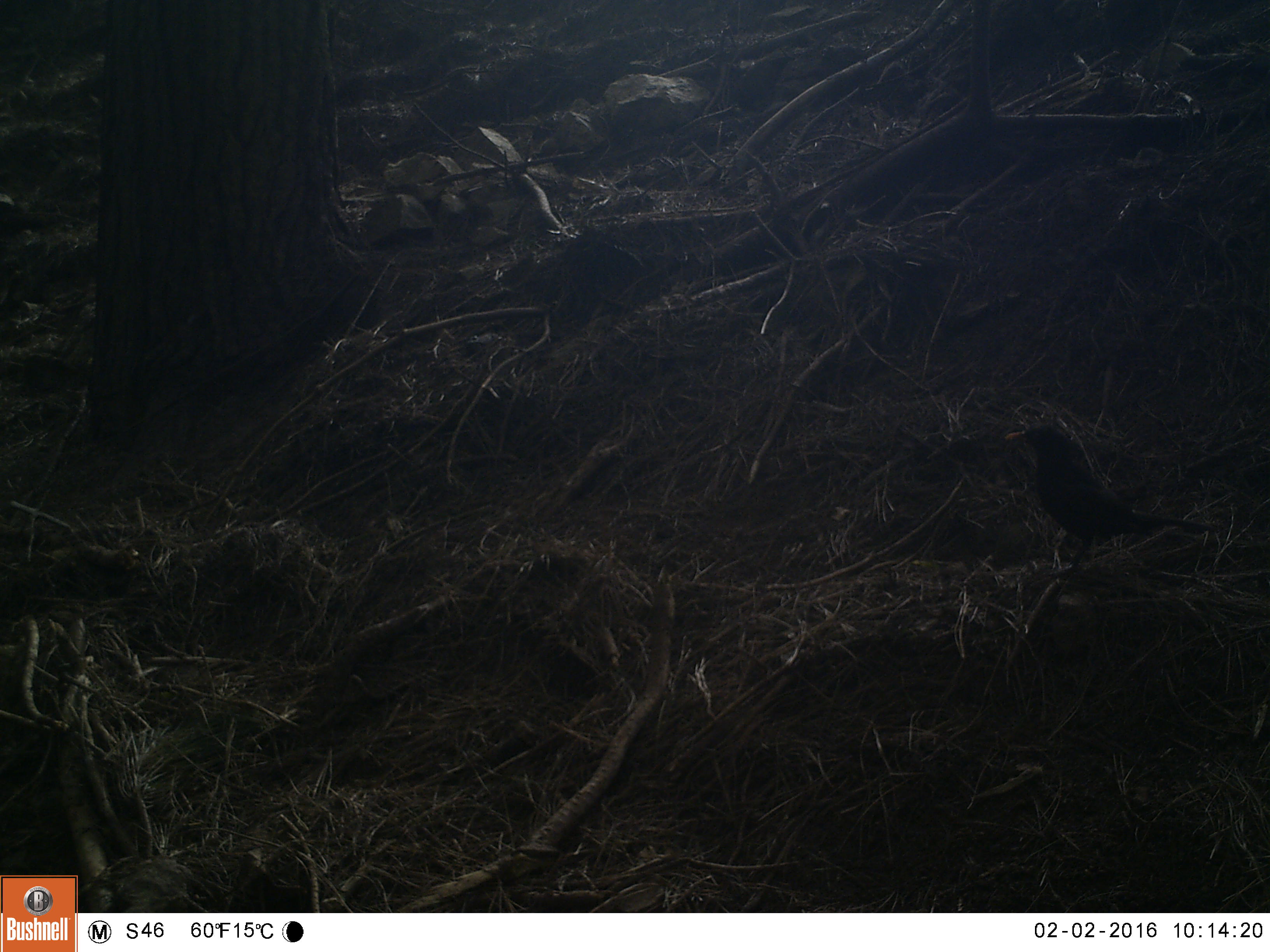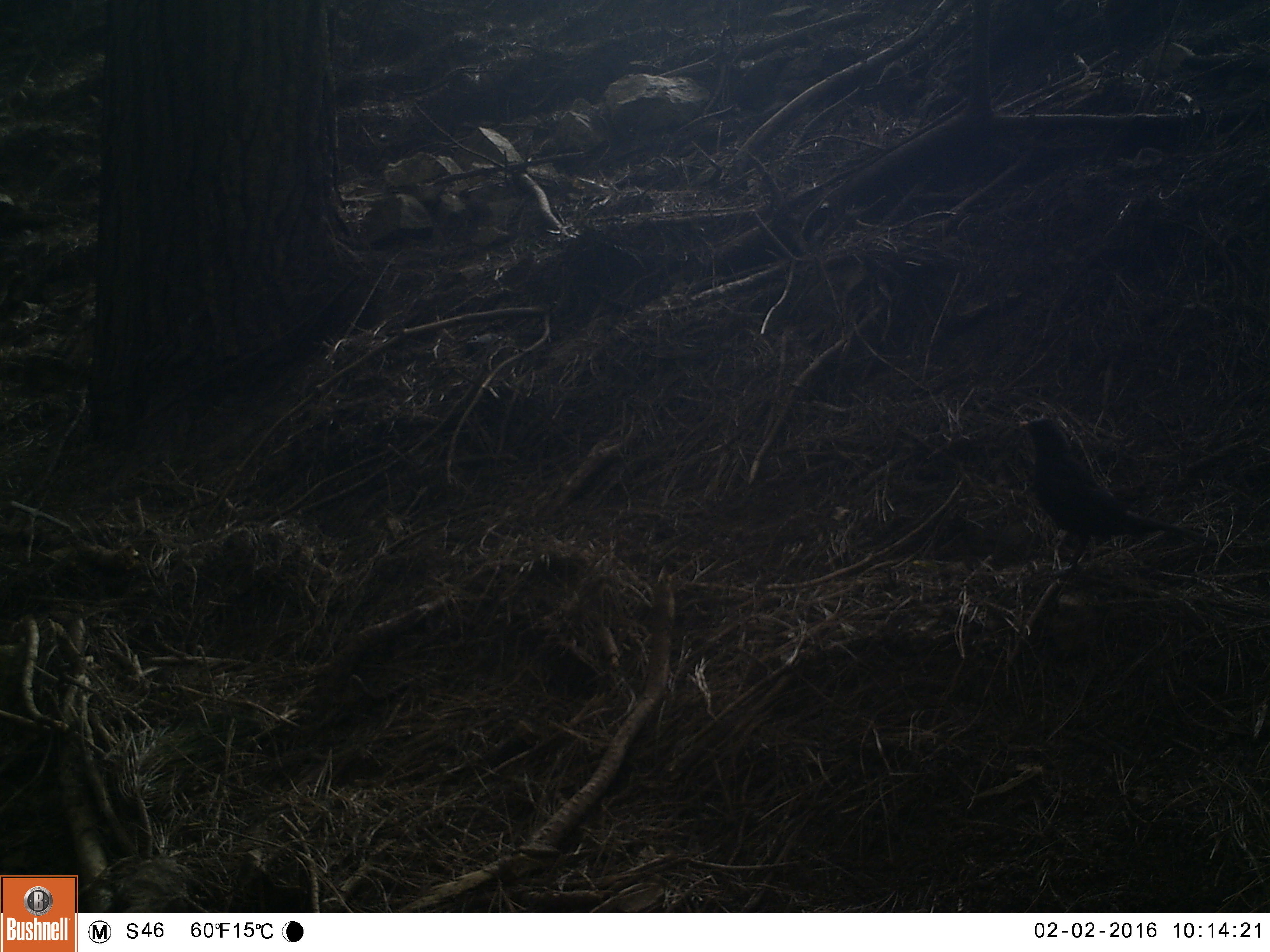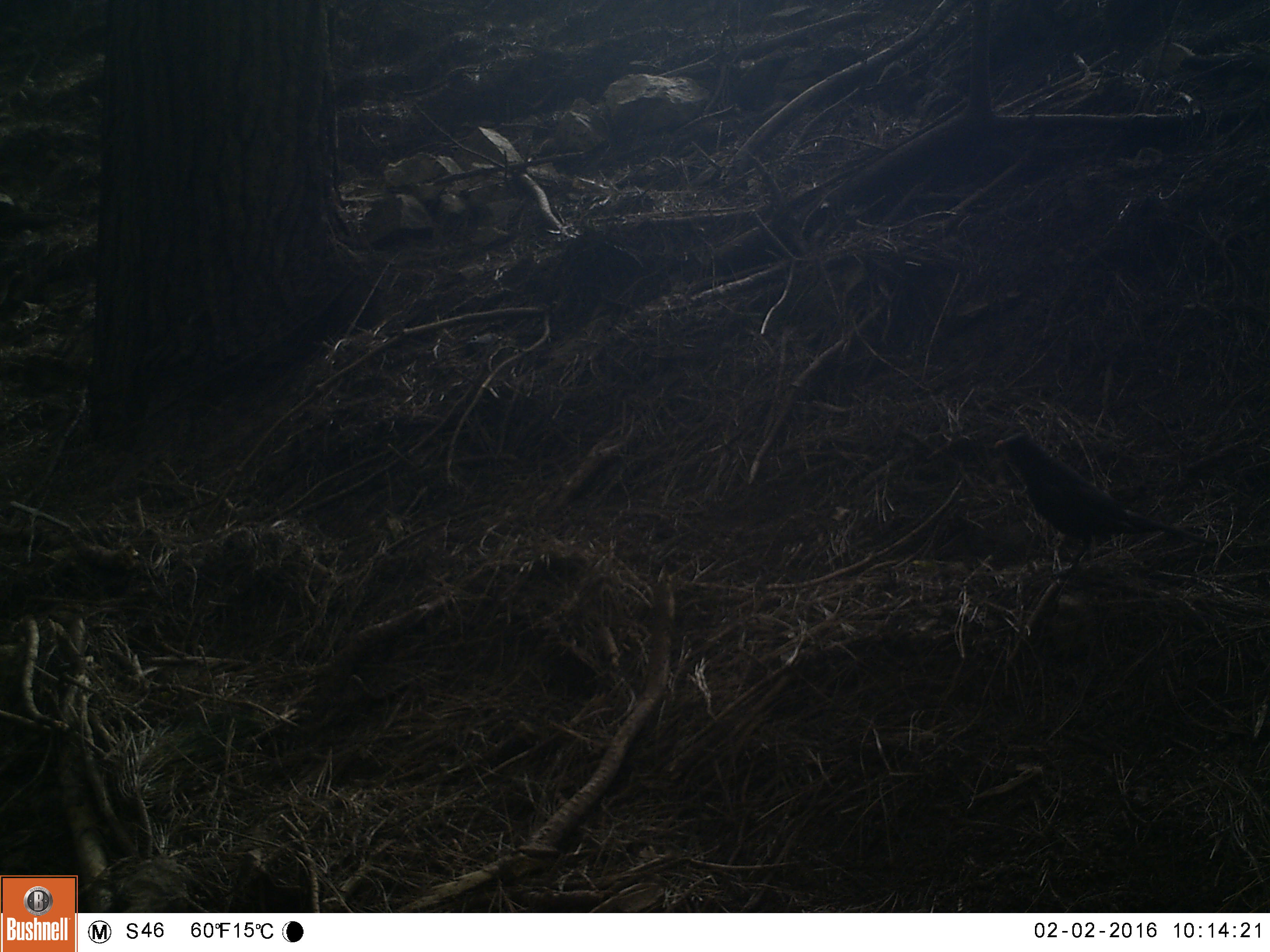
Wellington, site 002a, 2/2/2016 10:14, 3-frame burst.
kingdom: Animalia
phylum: Chordata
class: Aves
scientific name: Aves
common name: bird